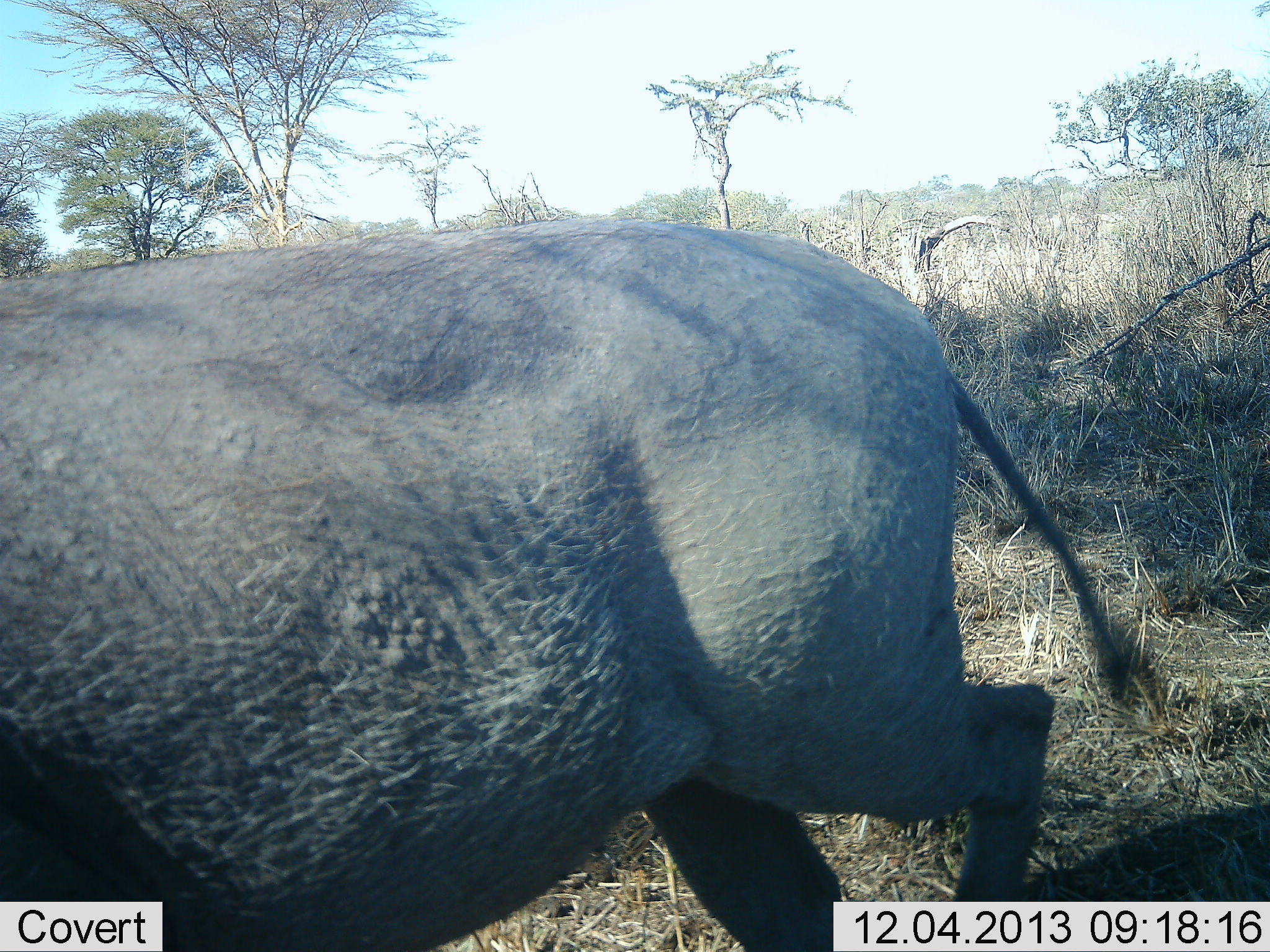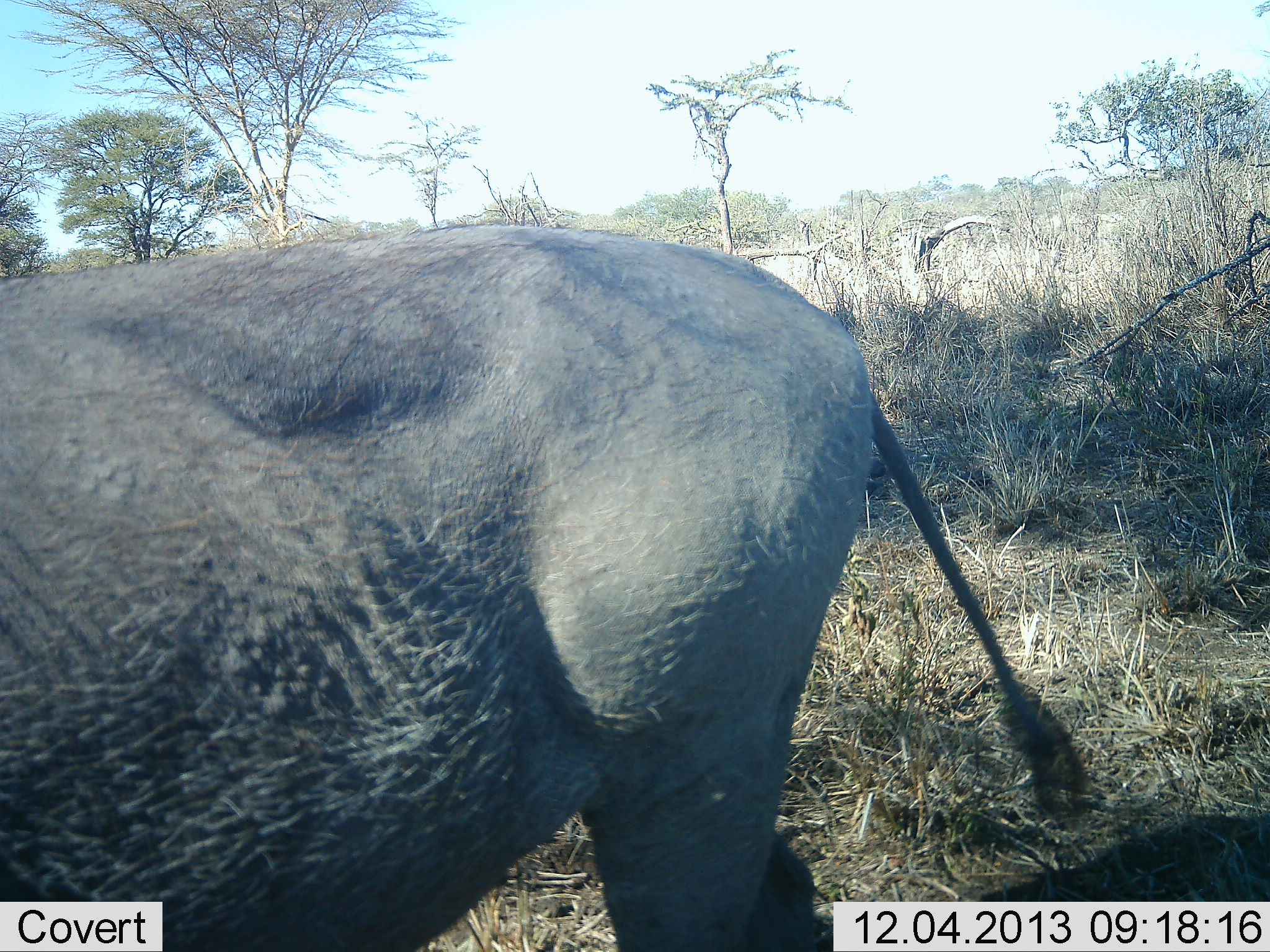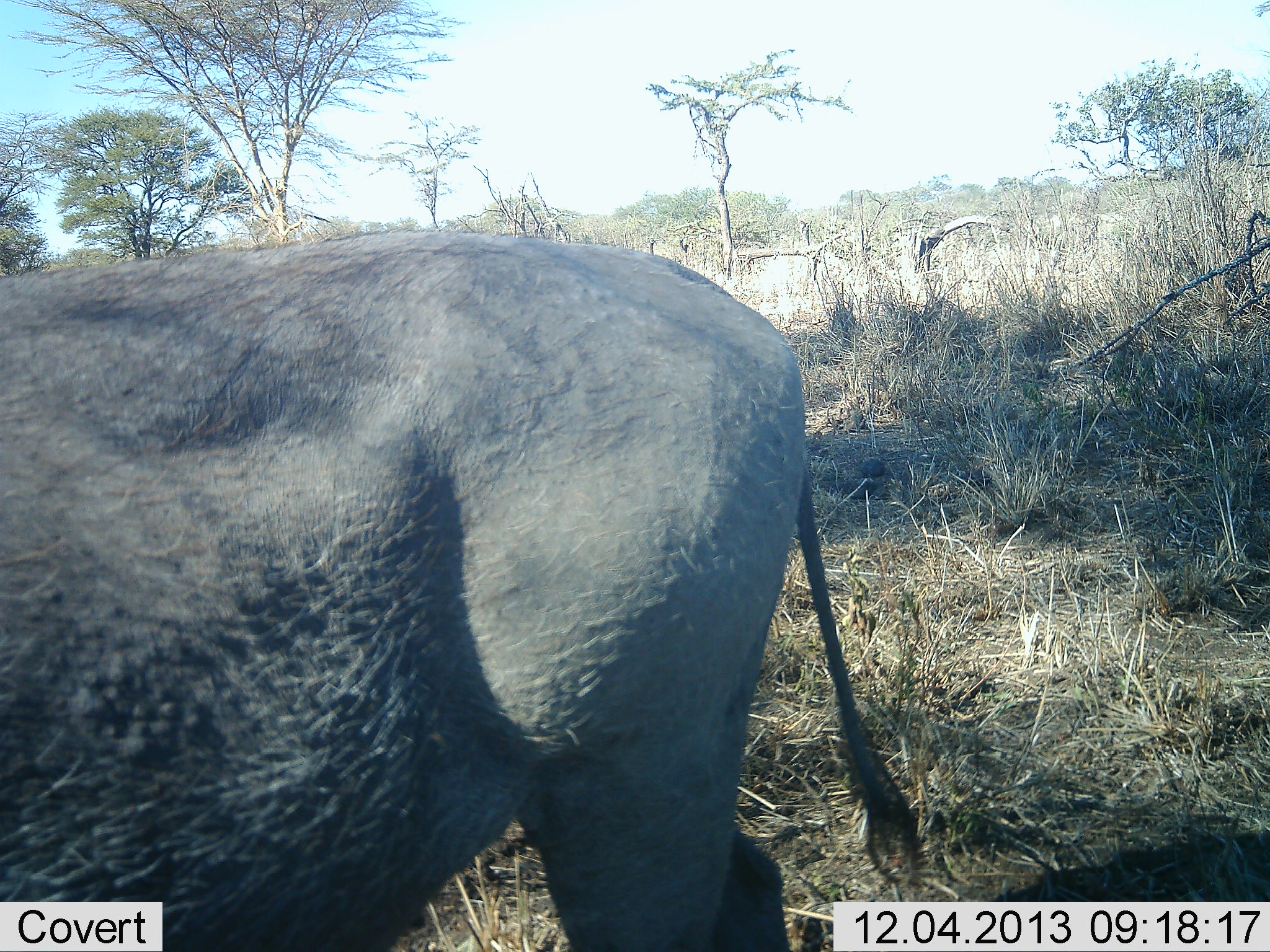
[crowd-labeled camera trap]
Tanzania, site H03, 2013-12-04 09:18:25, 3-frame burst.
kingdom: Animalia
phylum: Chordata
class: Mammalia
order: Artiodactyla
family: Suidae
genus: Phacochoerus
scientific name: Phacochoerus africanus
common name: warthog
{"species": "warthog (Phacochoerus africanus)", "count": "1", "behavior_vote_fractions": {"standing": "16%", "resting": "0%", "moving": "88%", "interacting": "0%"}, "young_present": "4%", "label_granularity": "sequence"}